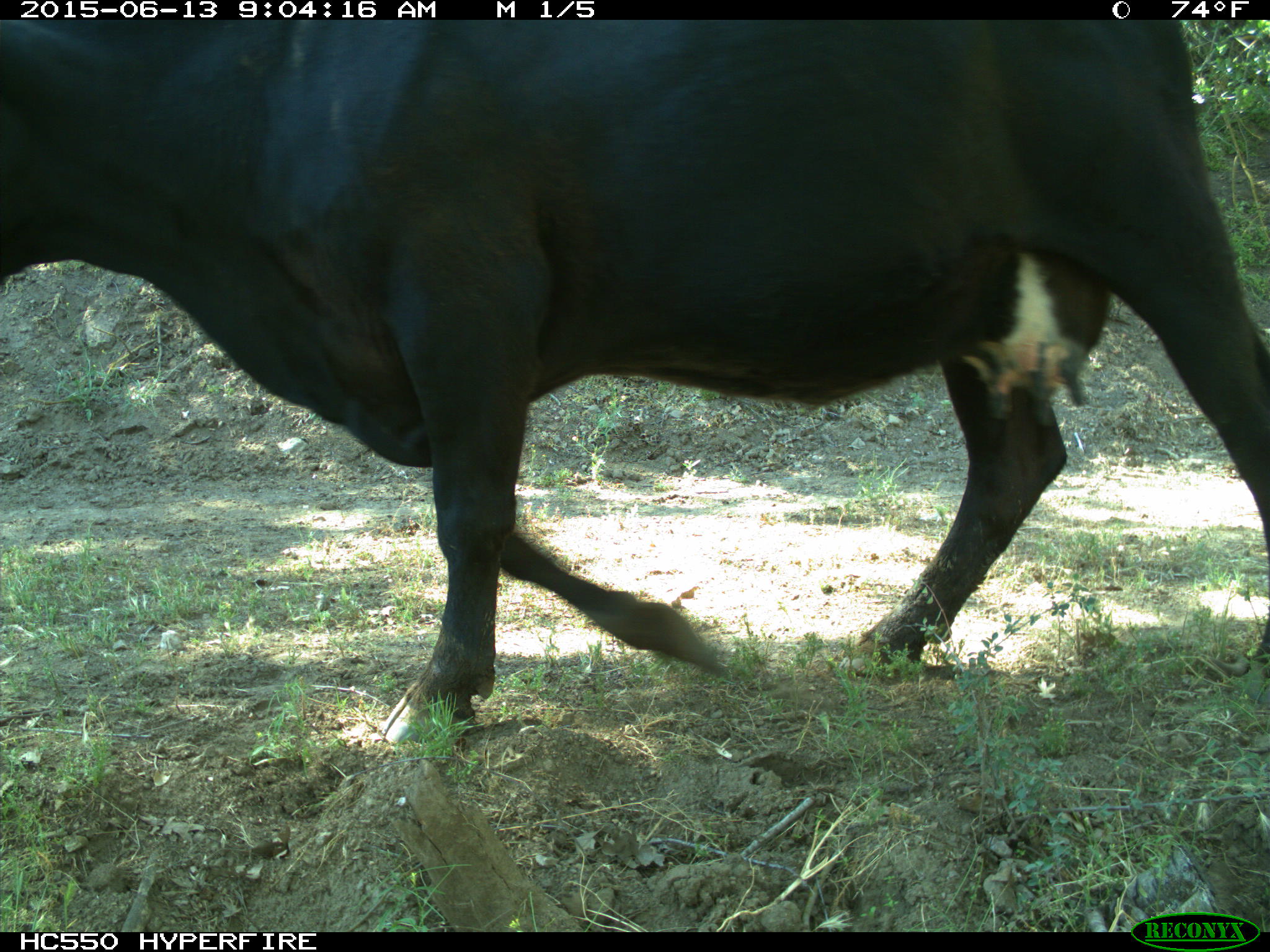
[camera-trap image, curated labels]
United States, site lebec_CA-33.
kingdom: Animalia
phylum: Chordata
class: Mammalia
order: Artiodactyla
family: Bovidae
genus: Bos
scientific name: Bos taurus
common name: domestic cow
Bos taurus (domestic cow).